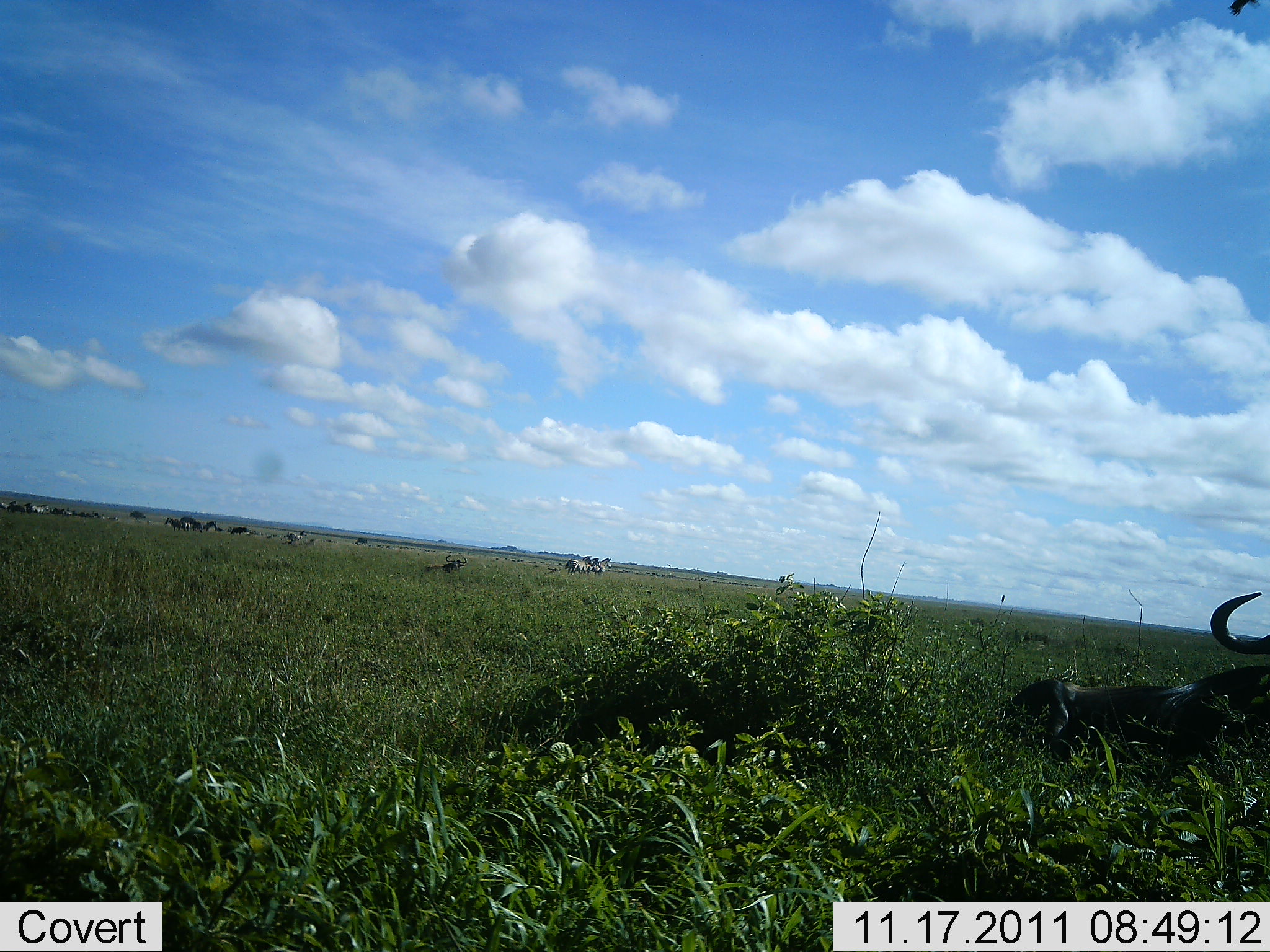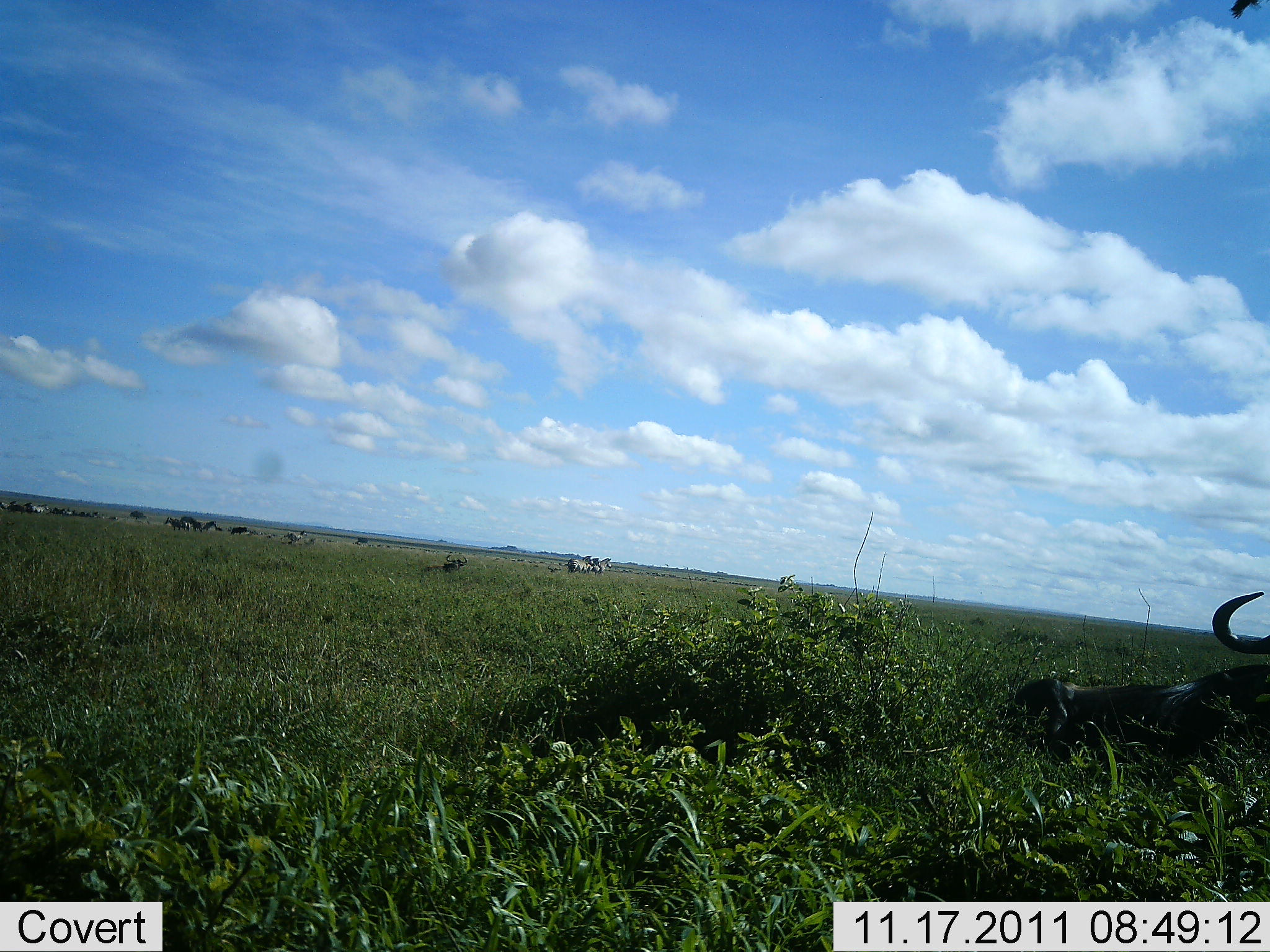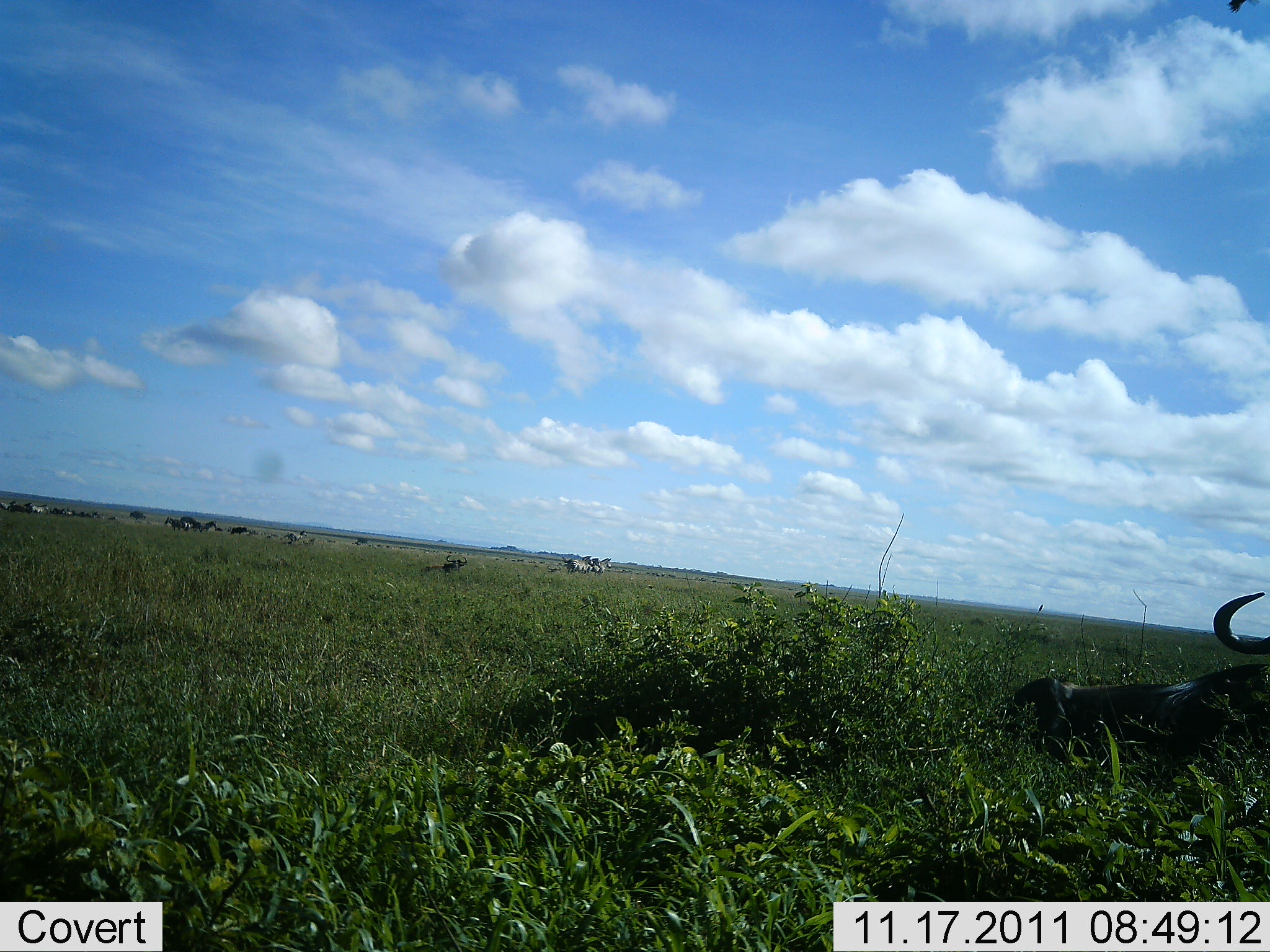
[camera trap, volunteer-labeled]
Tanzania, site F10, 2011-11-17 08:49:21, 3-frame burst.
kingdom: Animalia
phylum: Chordata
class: Mammalia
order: Artiodactyla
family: Bovidae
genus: Connochaetes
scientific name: Connochaetes taurinus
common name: blue wildebeest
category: wildebeest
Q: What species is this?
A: Wildebeest (blue wildebeest) (Connochaetes taurinus).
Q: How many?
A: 1.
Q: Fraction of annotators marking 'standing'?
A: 18%.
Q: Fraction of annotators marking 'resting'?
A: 95%.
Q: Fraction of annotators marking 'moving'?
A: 0%.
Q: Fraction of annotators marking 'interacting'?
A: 0%.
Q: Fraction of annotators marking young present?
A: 0%.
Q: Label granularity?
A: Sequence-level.